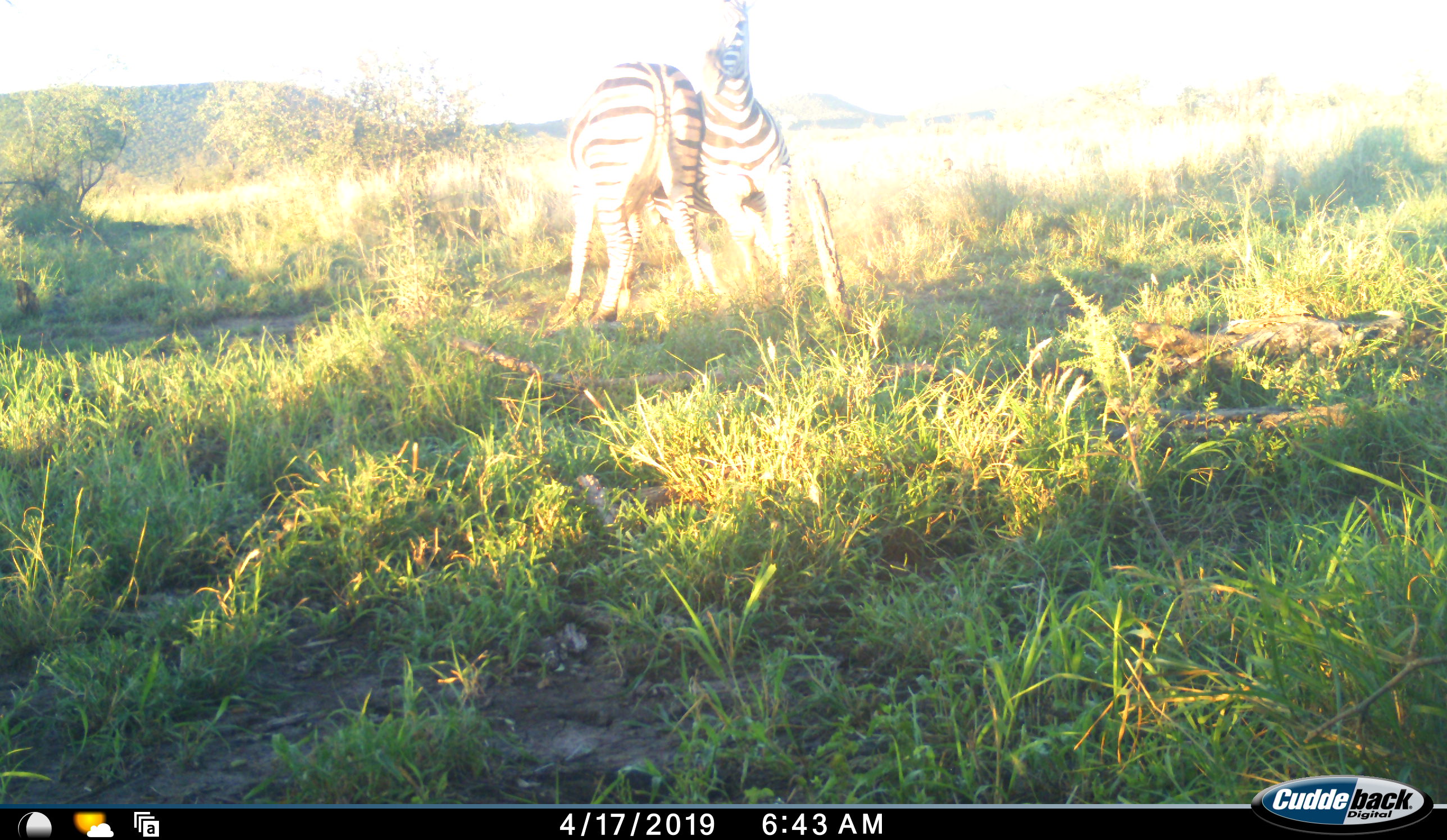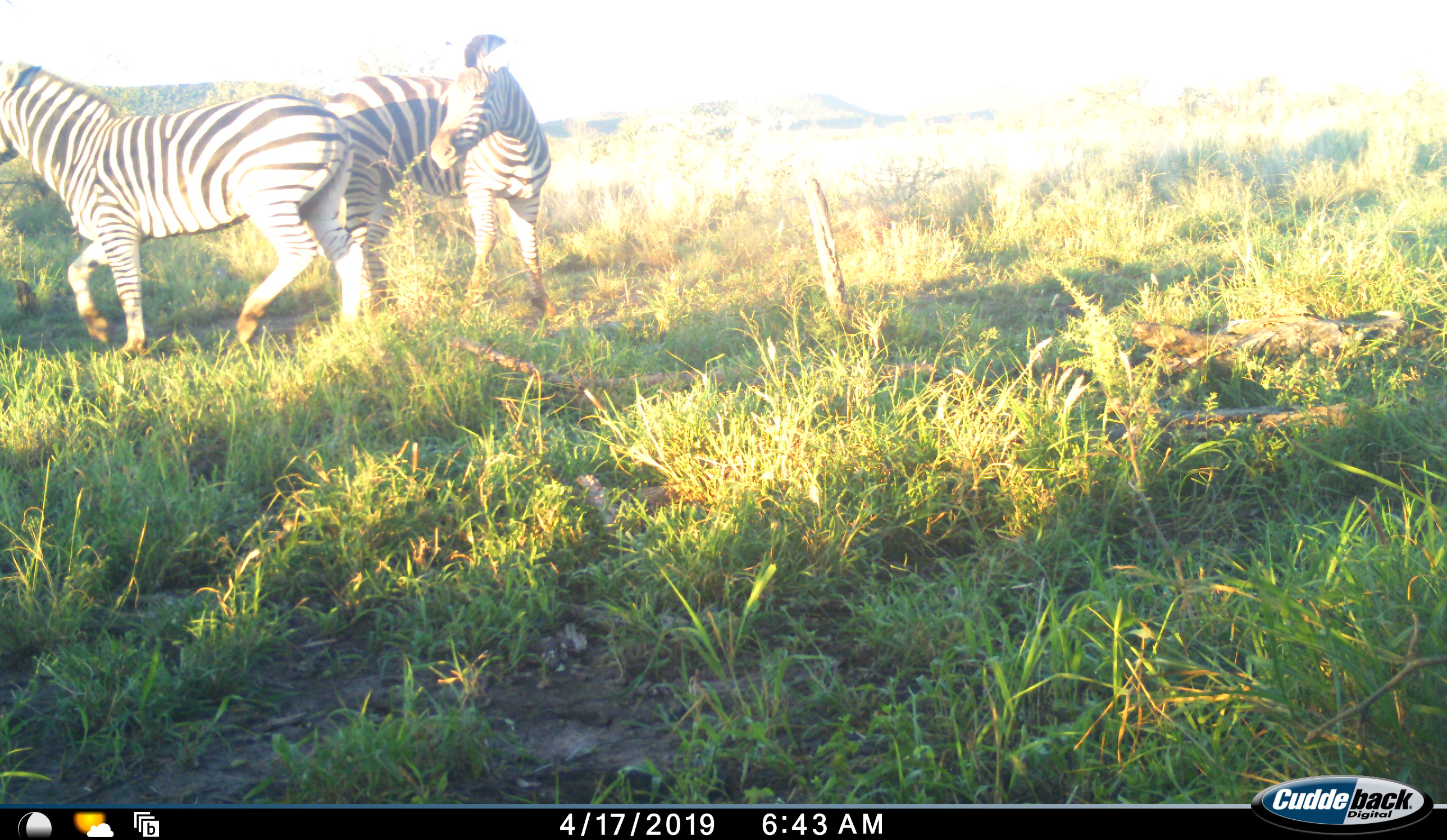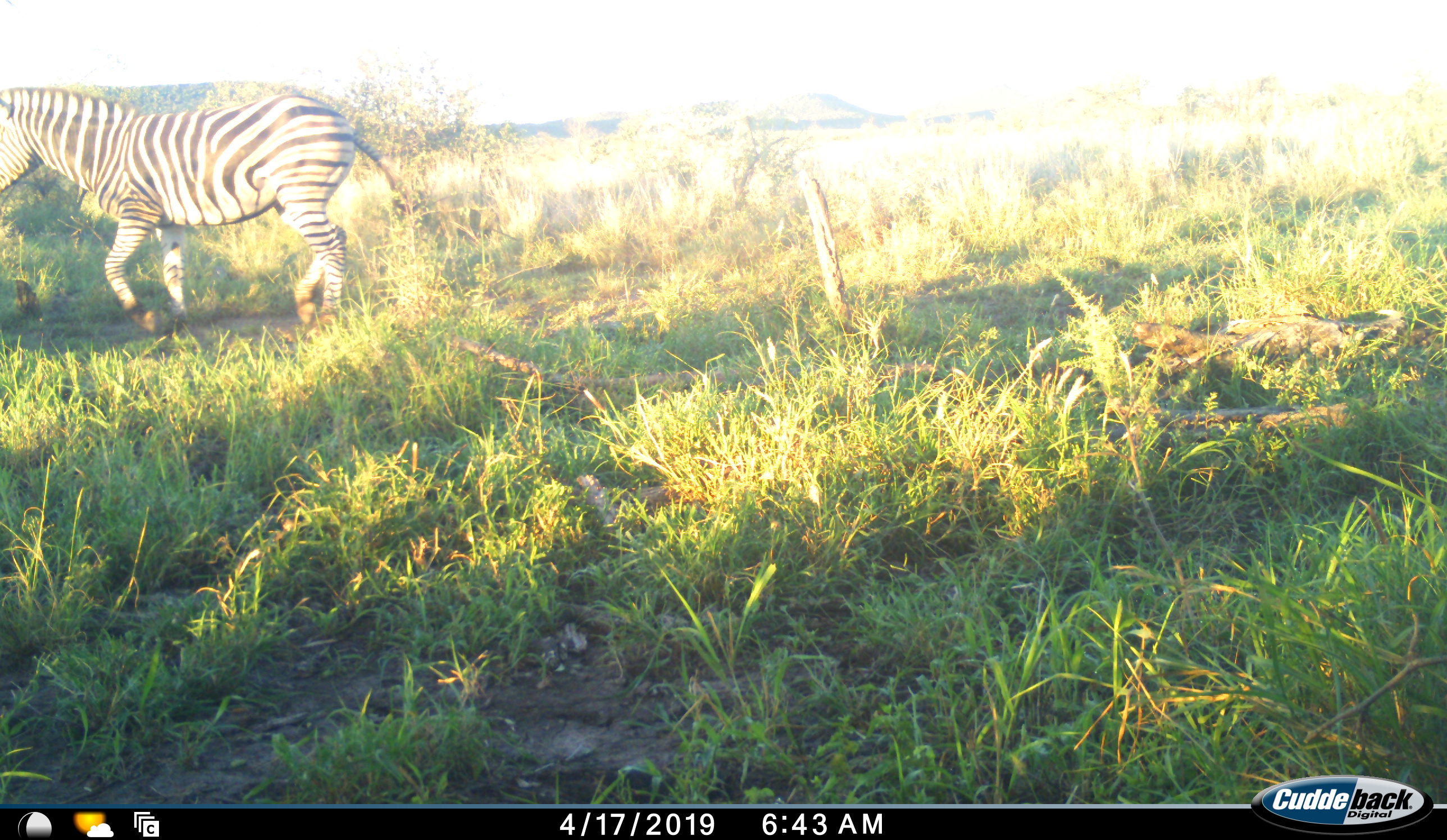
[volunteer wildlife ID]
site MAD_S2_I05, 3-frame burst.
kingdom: Animalia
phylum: Chordata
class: Mammalia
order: Perissodactyla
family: Equidae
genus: Equus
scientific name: Equus quagga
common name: plains zebra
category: zebraplains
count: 2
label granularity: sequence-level